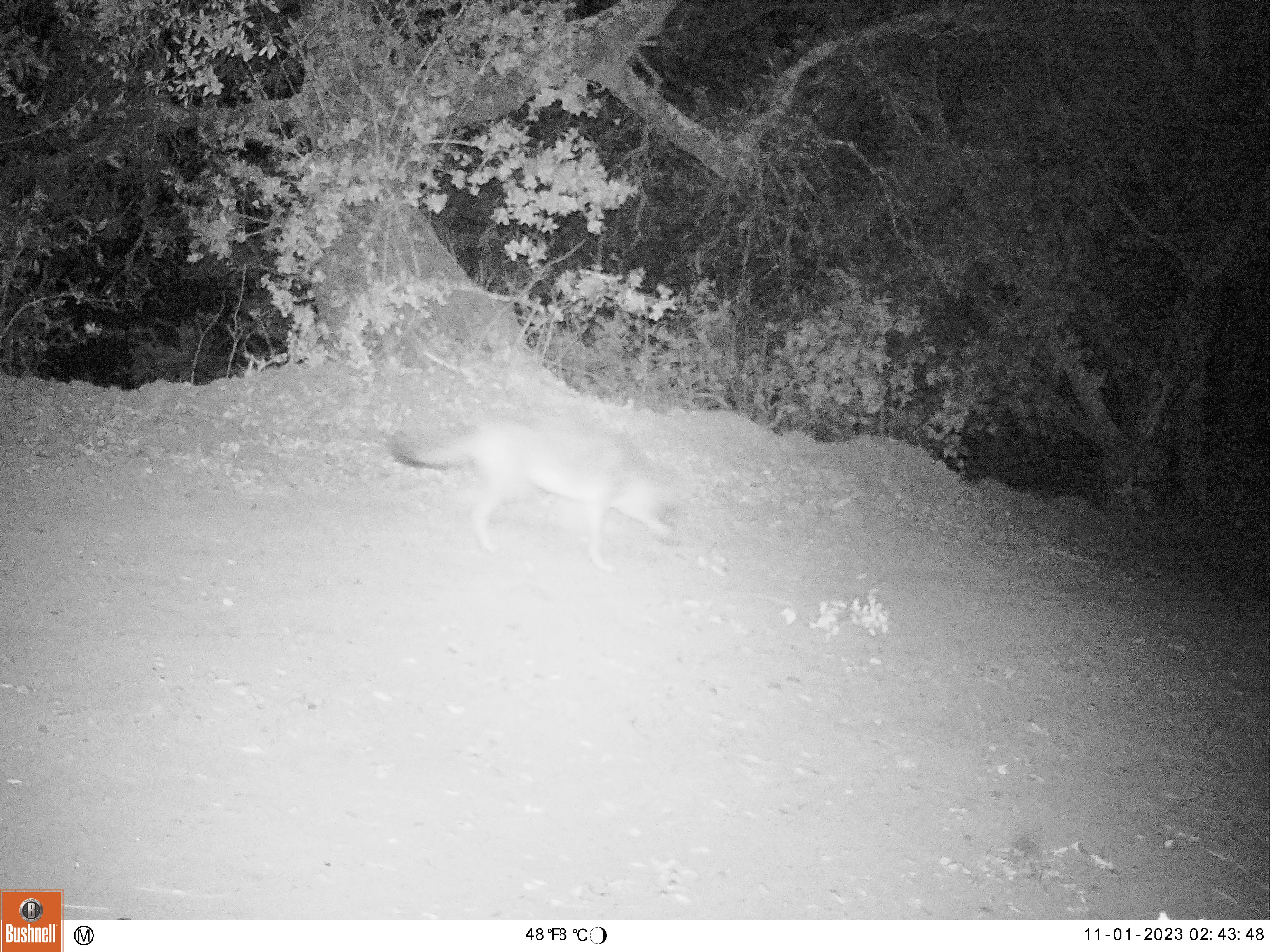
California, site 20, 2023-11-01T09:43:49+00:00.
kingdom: Animalia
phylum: Chordata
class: Mammalia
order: Carnivora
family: Canidae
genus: Canis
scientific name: Canis latrans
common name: coyote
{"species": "coyote (Canis latrans)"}